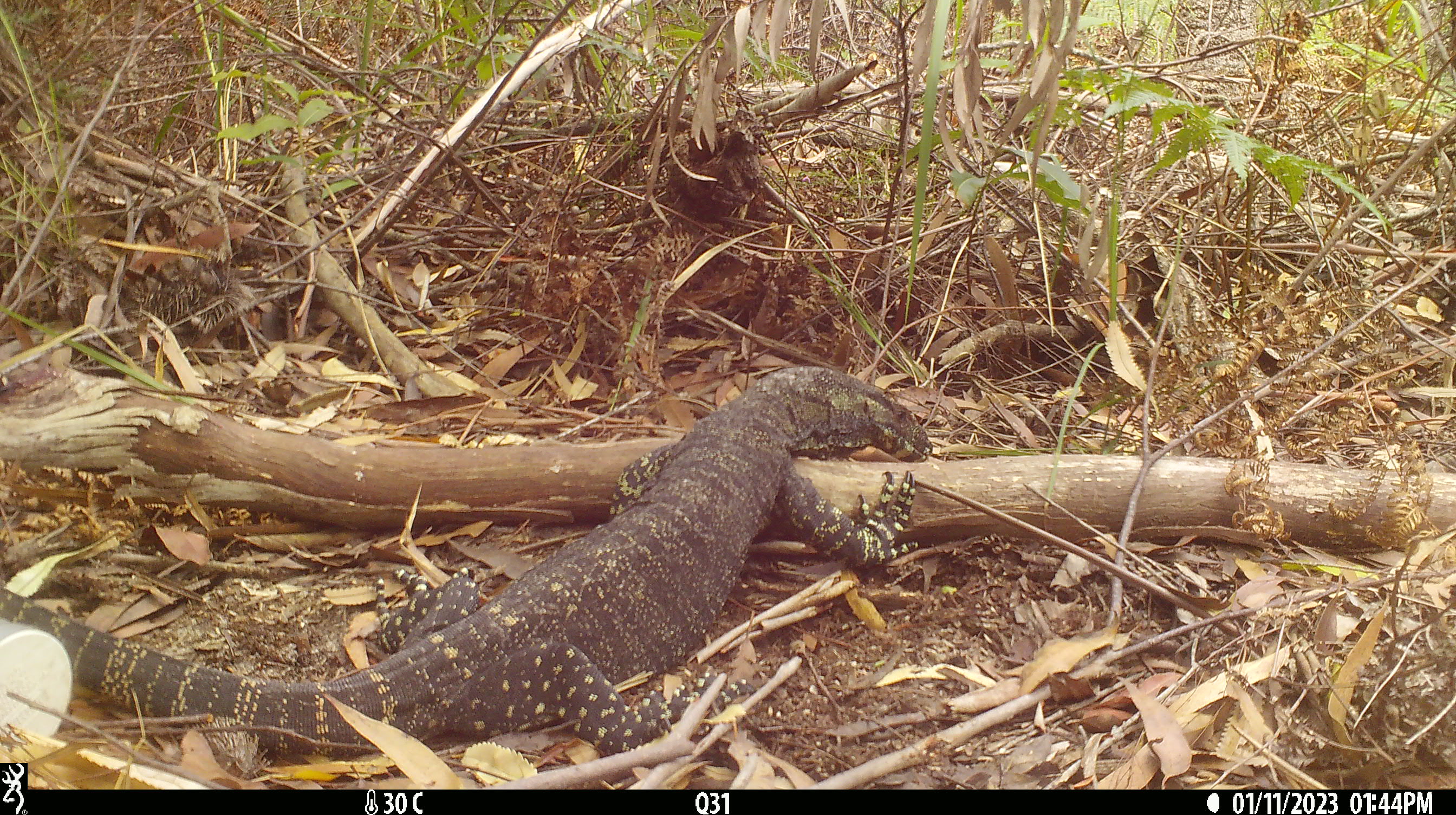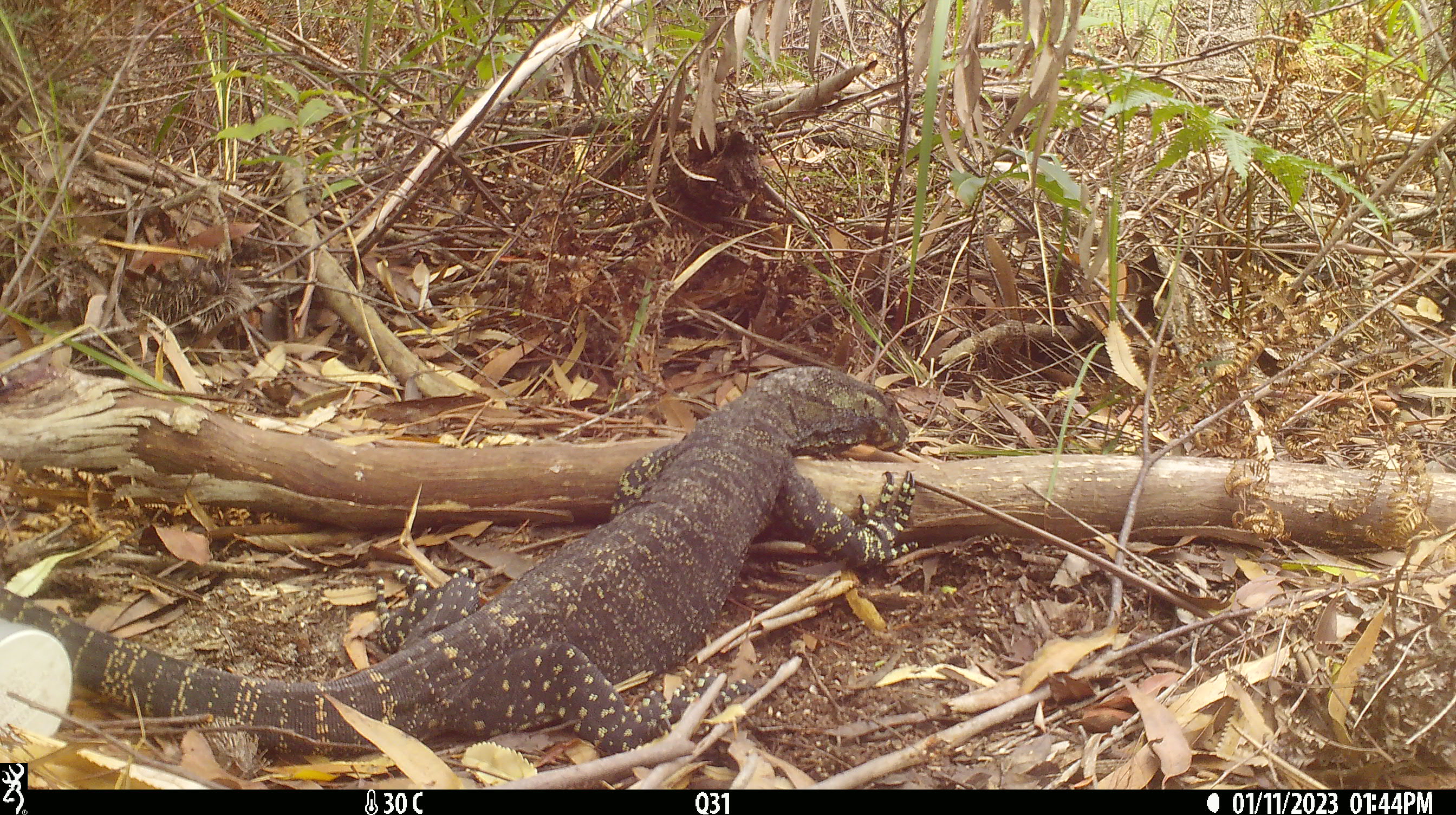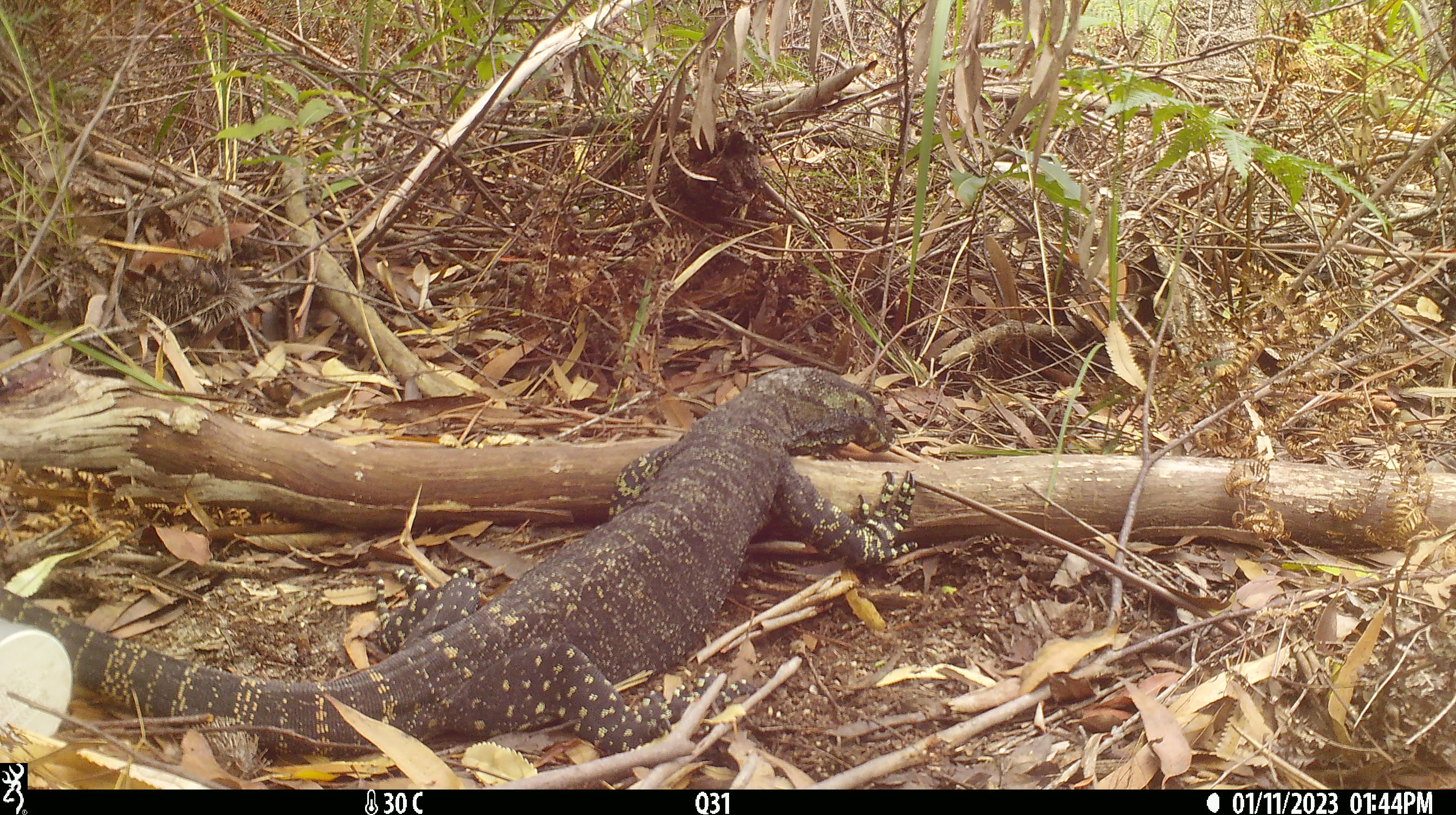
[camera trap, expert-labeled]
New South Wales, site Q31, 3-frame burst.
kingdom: Animalia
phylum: Chordata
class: Reptilia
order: Squamata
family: Varanidae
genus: Varanus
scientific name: Varanus varius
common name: lace monitor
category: goanna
Goanna (lace monitor) (Varanus varius).